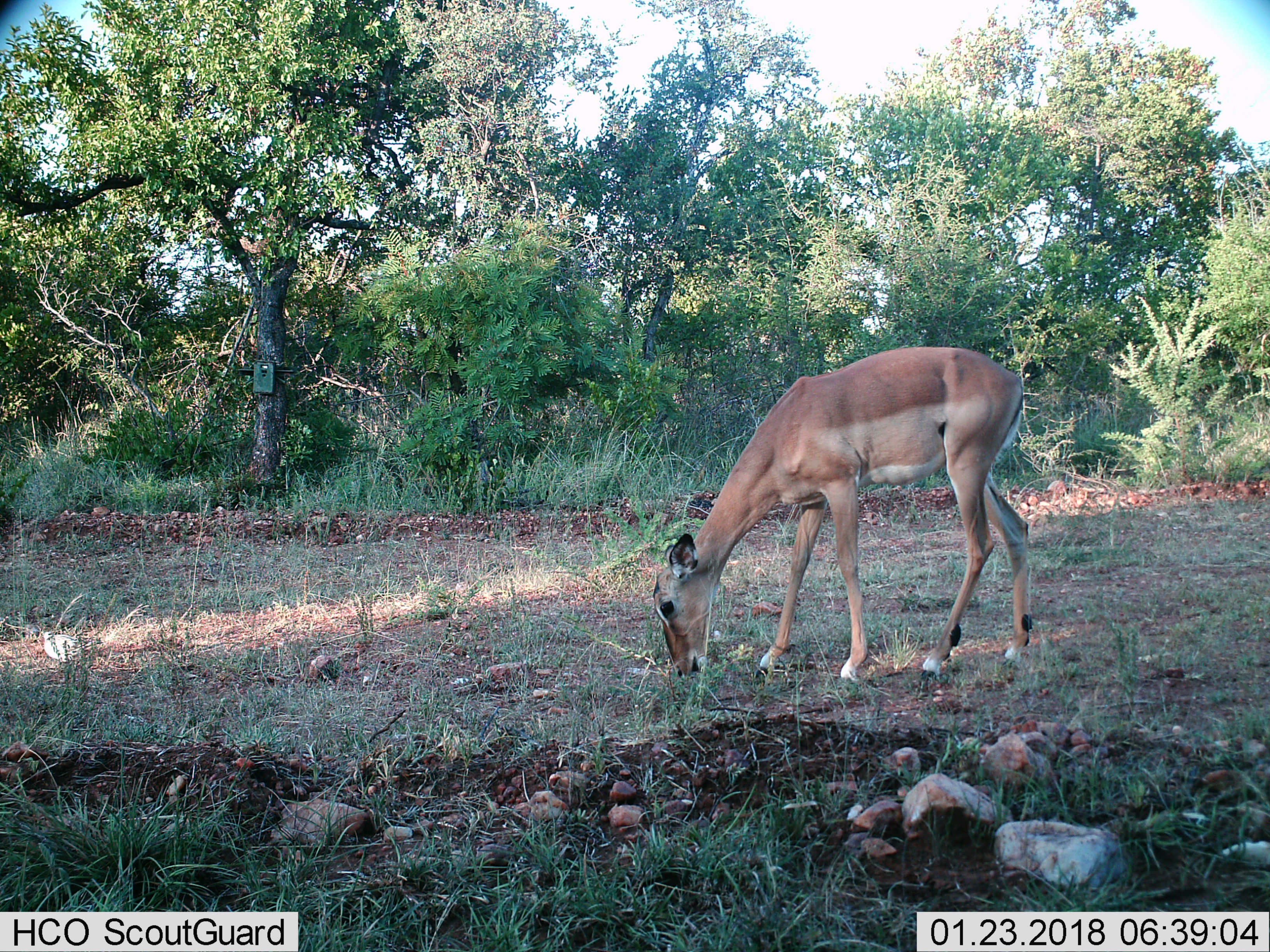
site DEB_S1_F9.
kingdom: Animalia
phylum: Chordata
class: Mammalia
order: Artiodactyla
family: Bovidae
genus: Aepyceros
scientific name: Aepyceros melampus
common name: impala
Impala (Aepyceros melampus), count 1. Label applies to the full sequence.